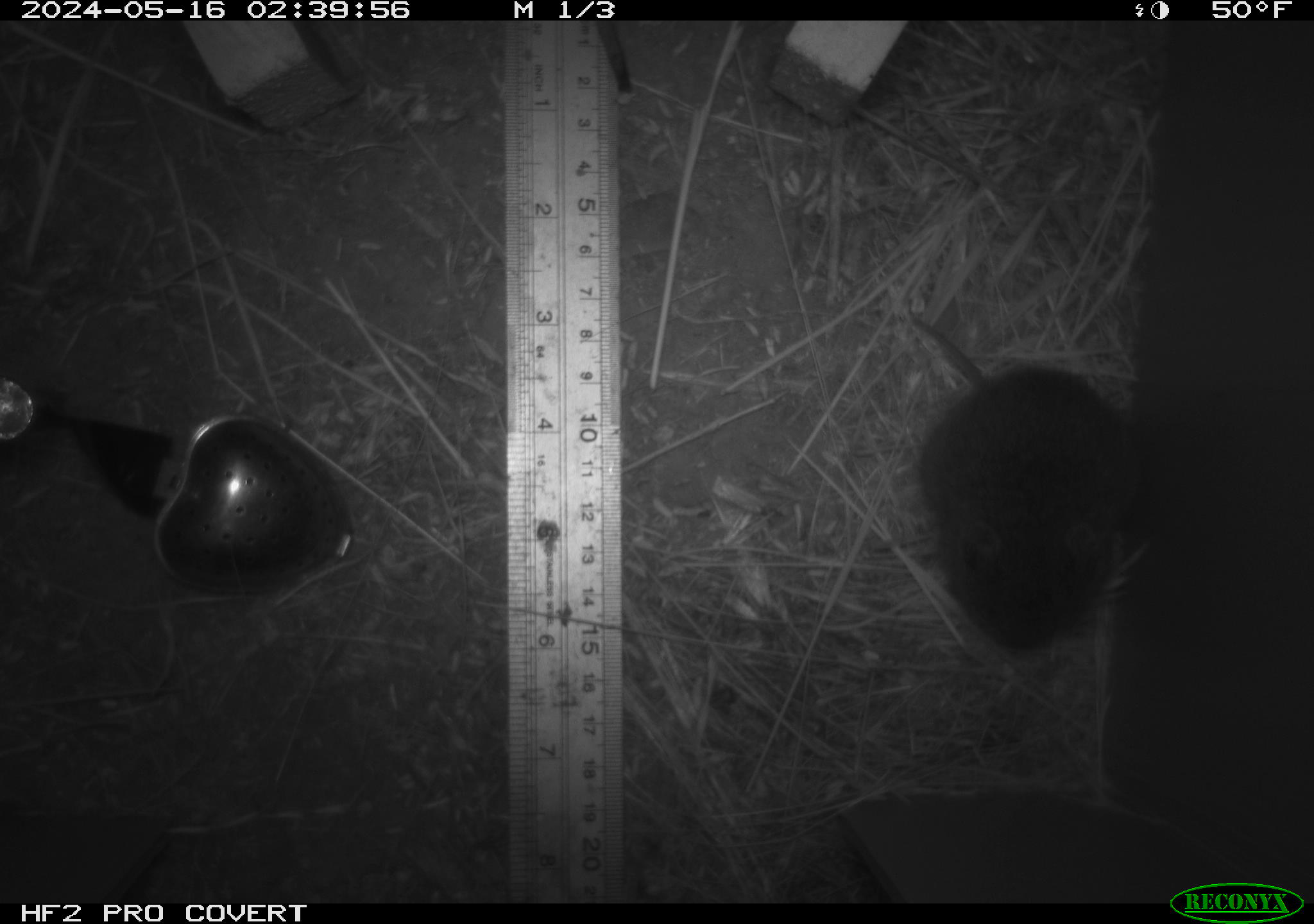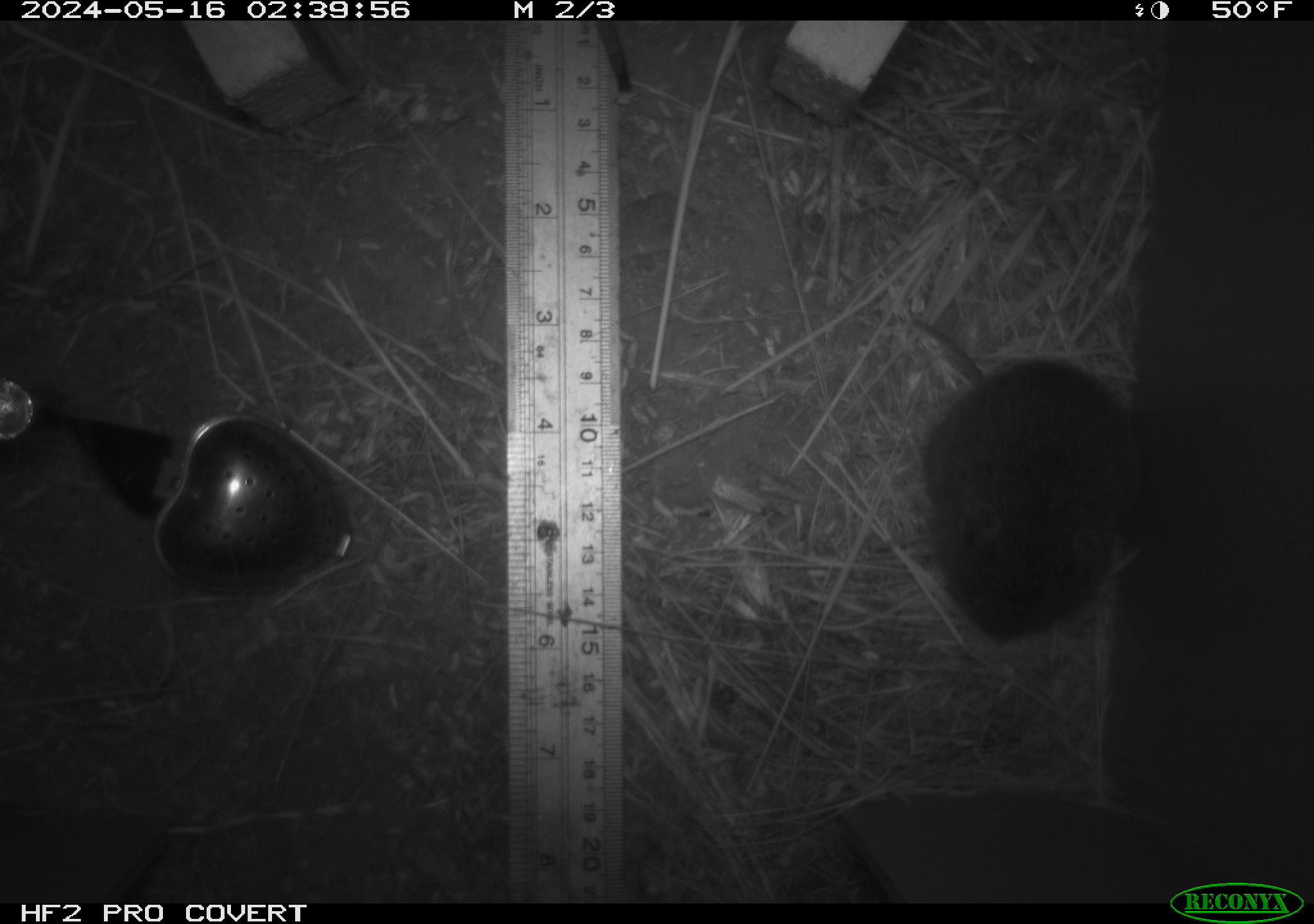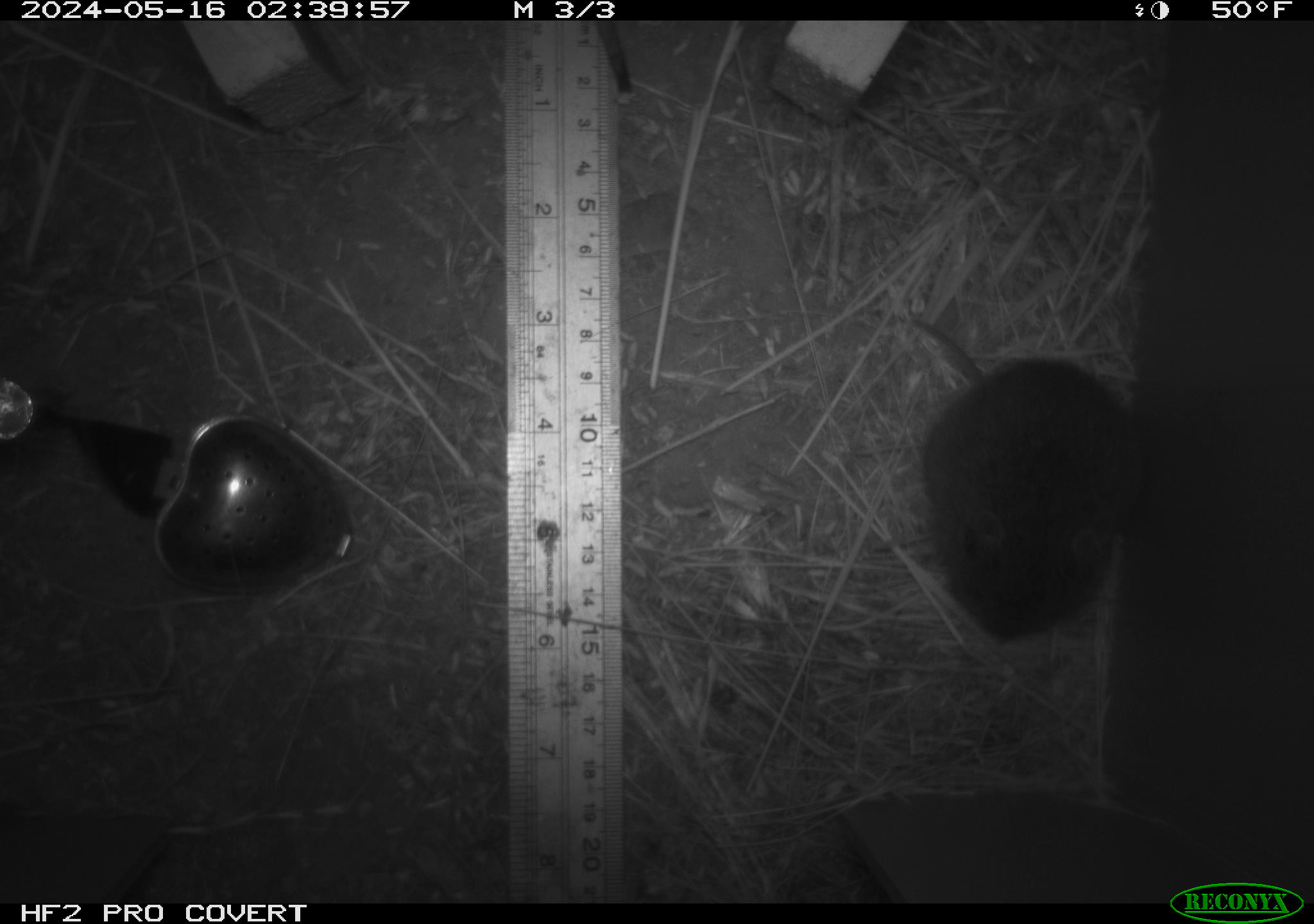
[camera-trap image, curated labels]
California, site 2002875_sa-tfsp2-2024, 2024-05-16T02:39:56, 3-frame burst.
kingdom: Animalia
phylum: Chordata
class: Mammalia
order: Rodentia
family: Cricetidae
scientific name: Arvicolinae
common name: voles, lemmings, and muskrats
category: arvicolinae subfamily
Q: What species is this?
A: Arvicolinae subfamily (voles, lemmings, and muskrats) (Arvicolinae).